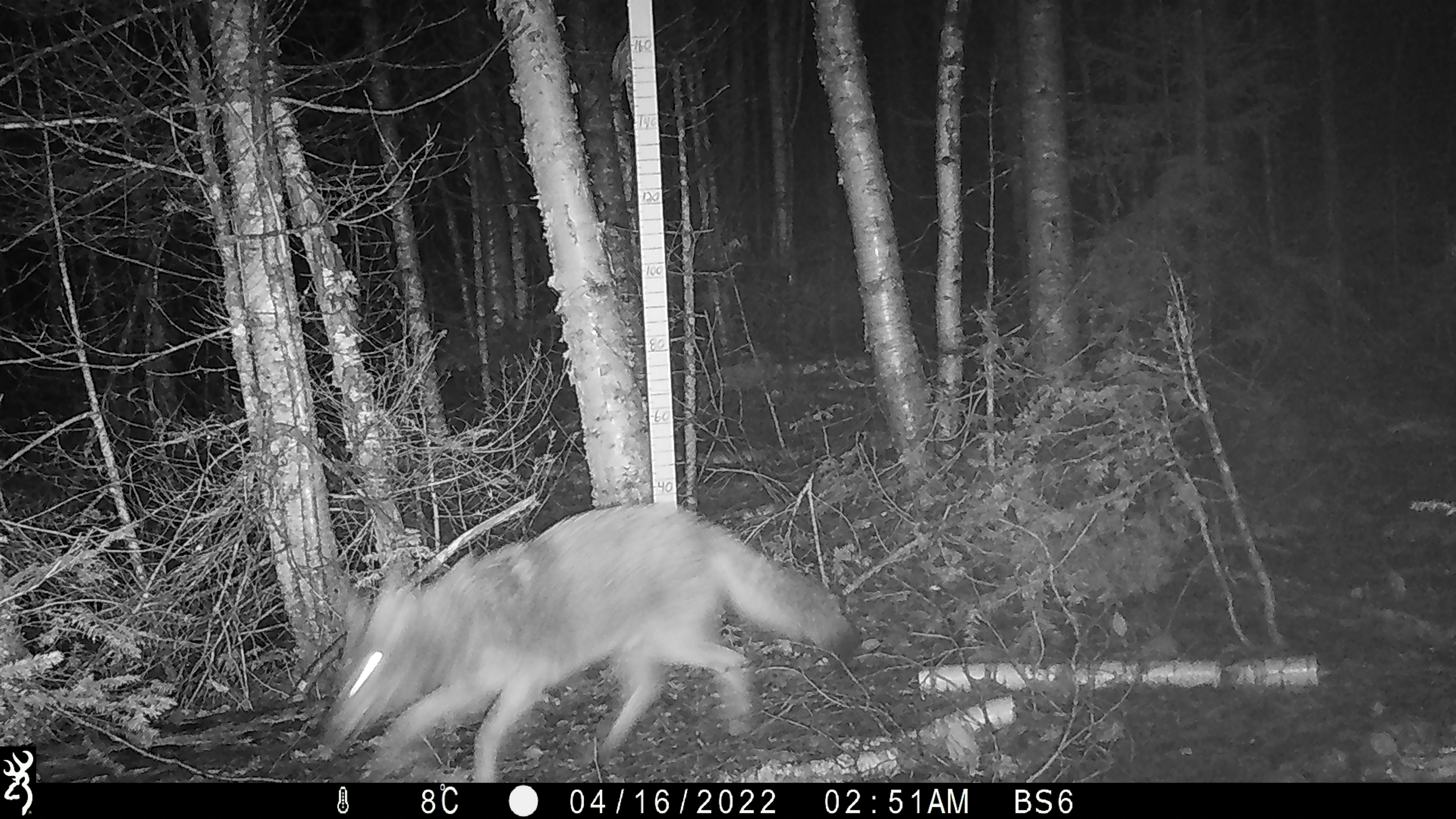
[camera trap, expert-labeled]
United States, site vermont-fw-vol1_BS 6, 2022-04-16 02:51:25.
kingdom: Animalia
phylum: Chordata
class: Mammalia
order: Carnivora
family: Canidae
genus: Canis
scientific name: Canis latrans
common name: coyote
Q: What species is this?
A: Coyote (Canis latrans).